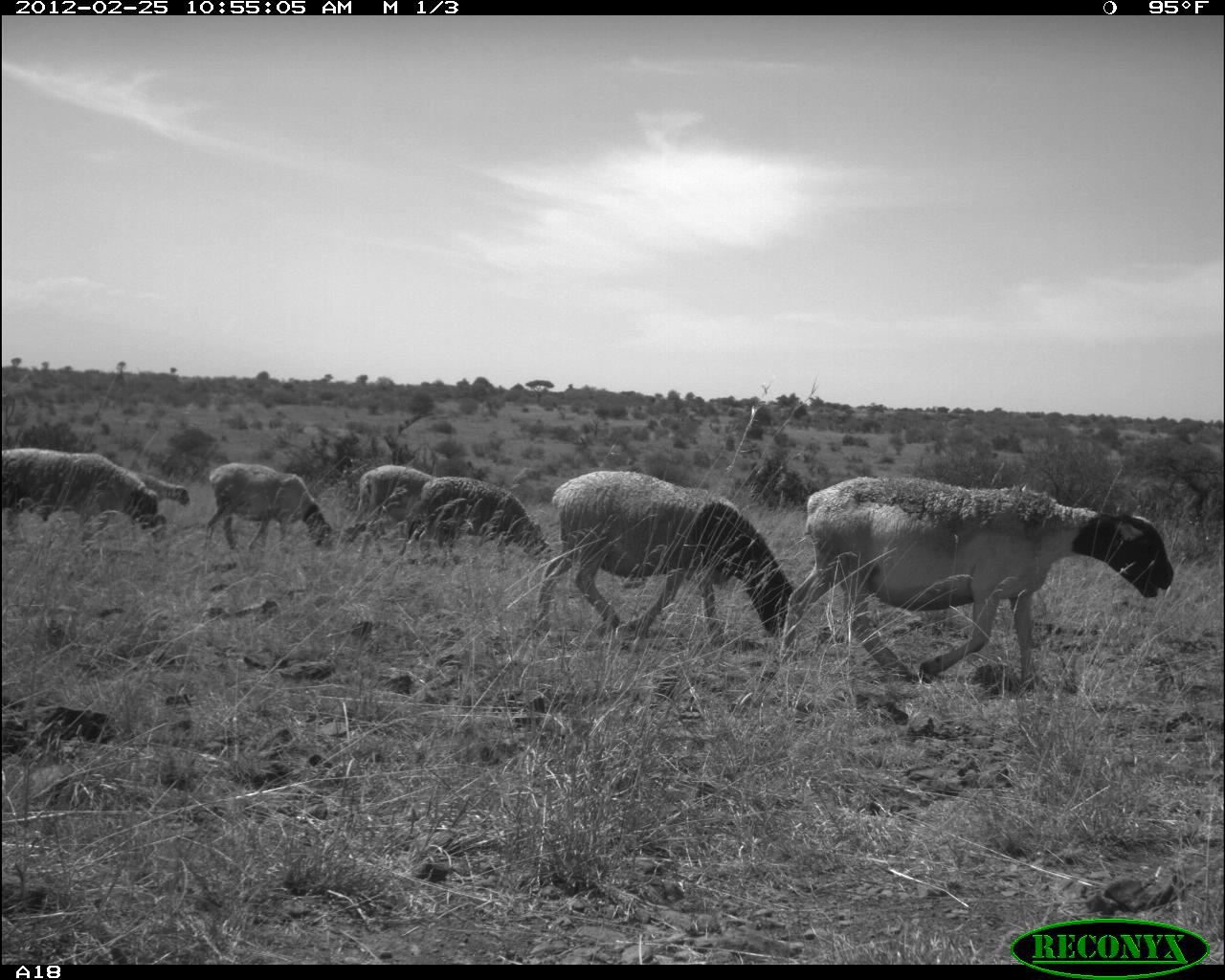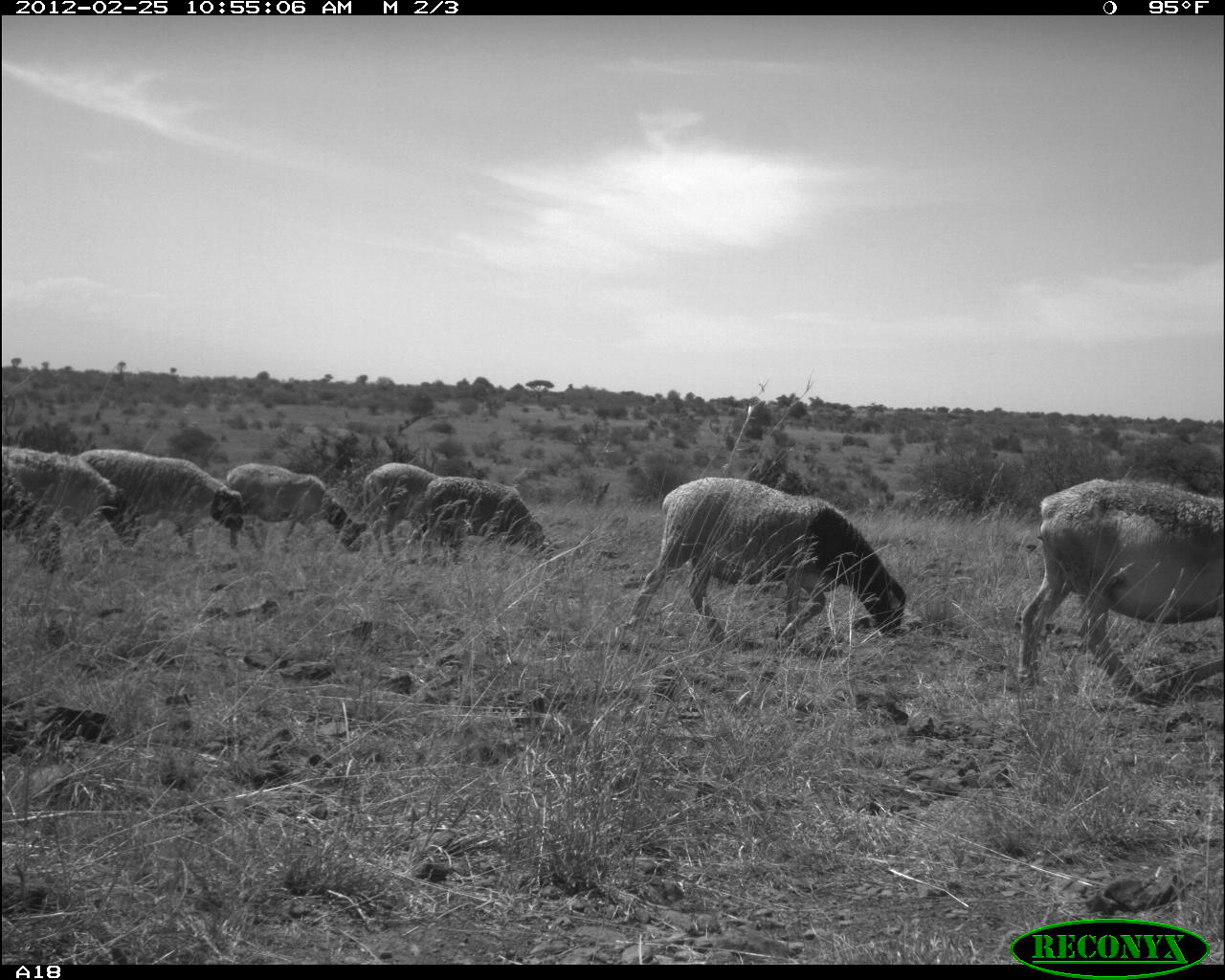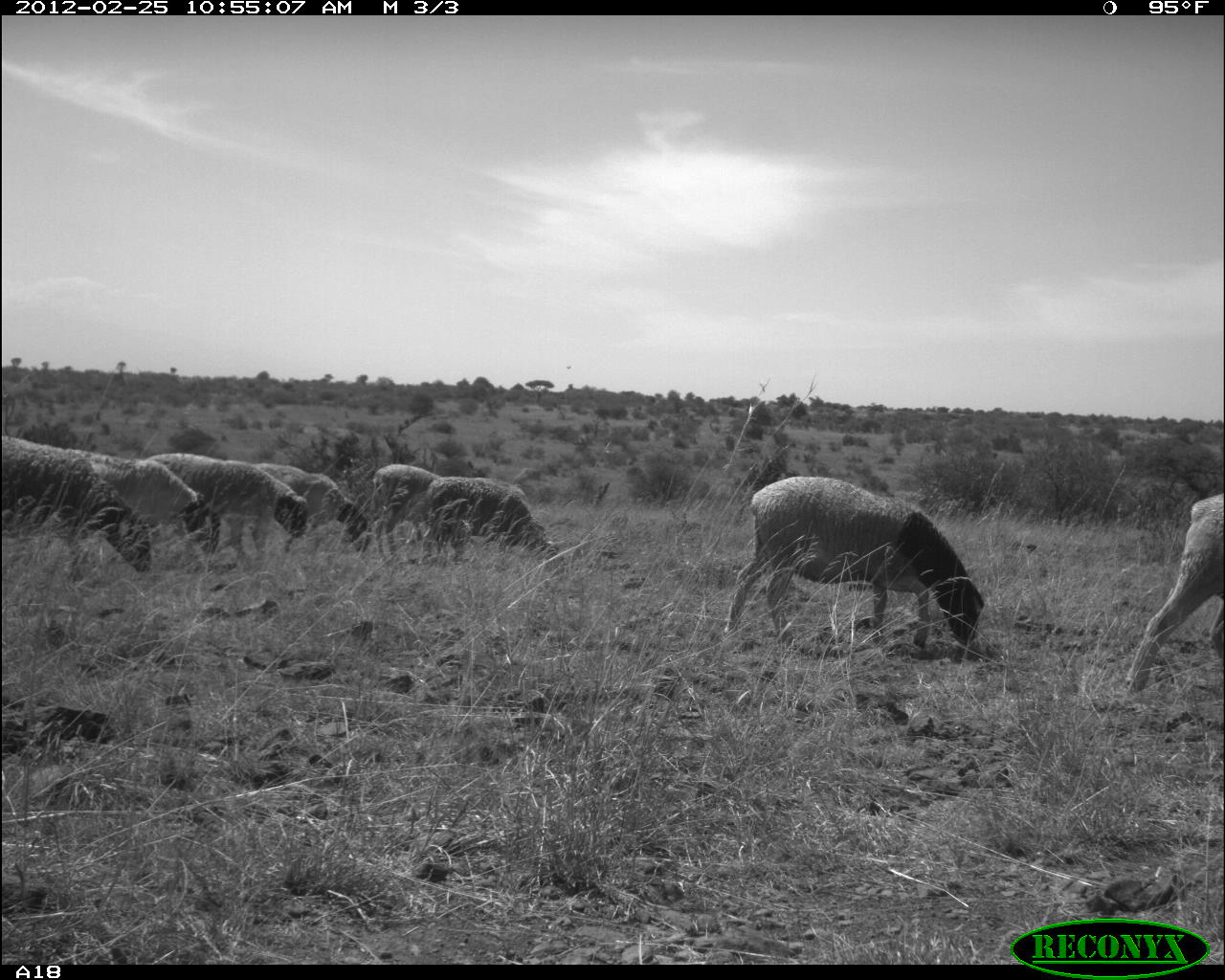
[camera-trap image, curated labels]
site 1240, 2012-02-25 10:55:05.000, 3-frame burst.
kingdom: Animalia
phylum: Chordata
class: Mammalia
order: Artiodactyla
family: Bovidae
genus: Ovis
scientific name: Ovis aries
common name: domestic sheep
Ovis aries (domestic sheep), count 7.